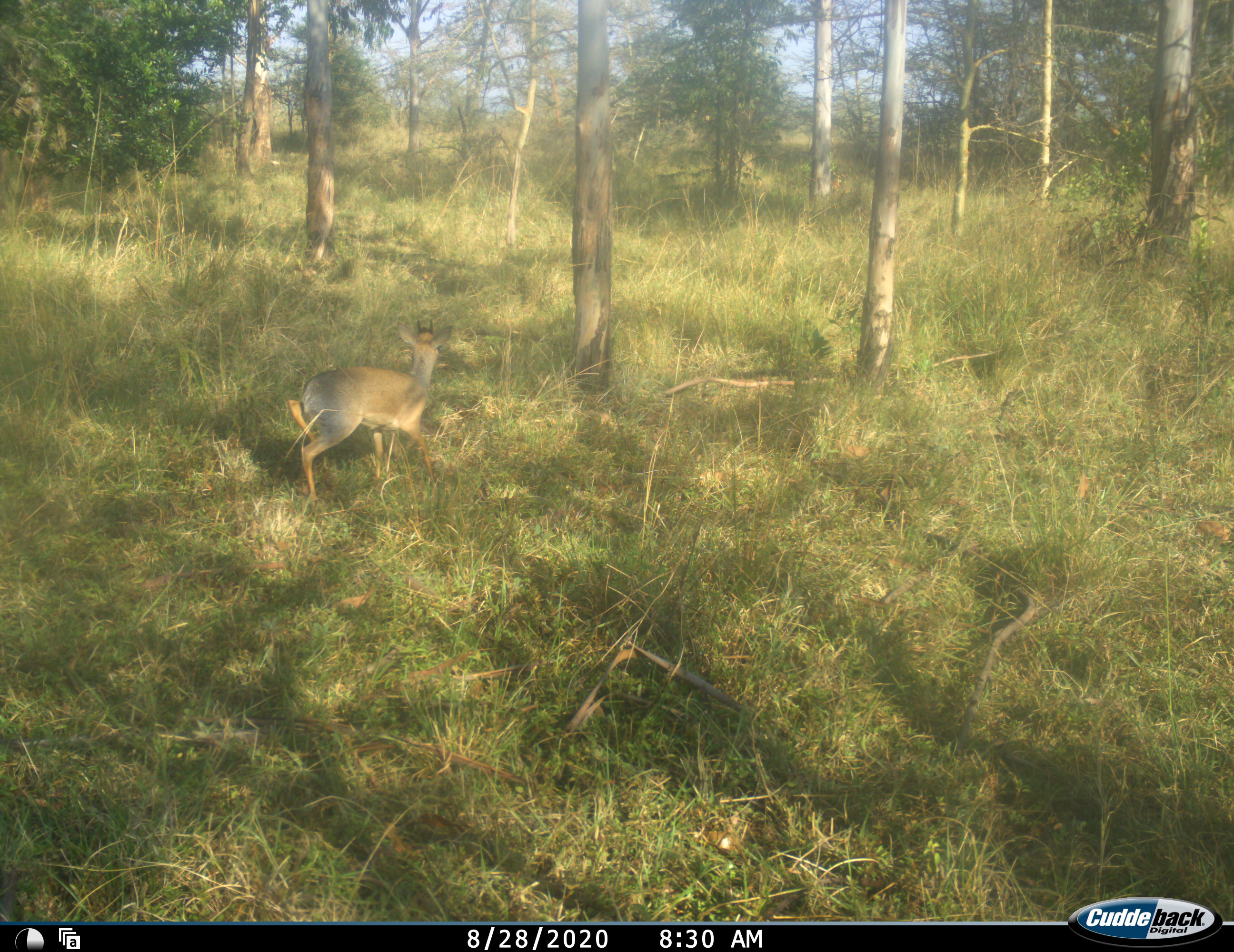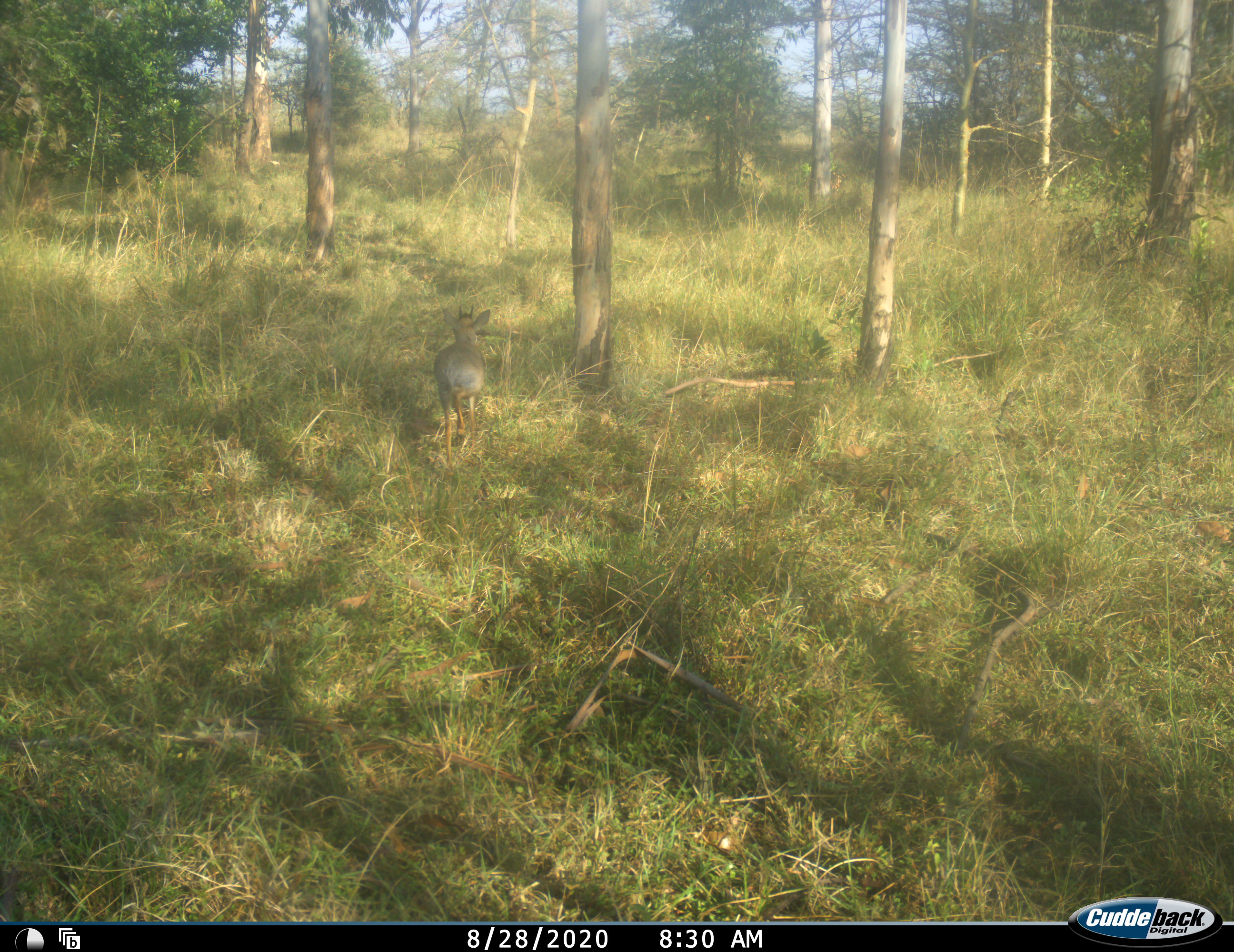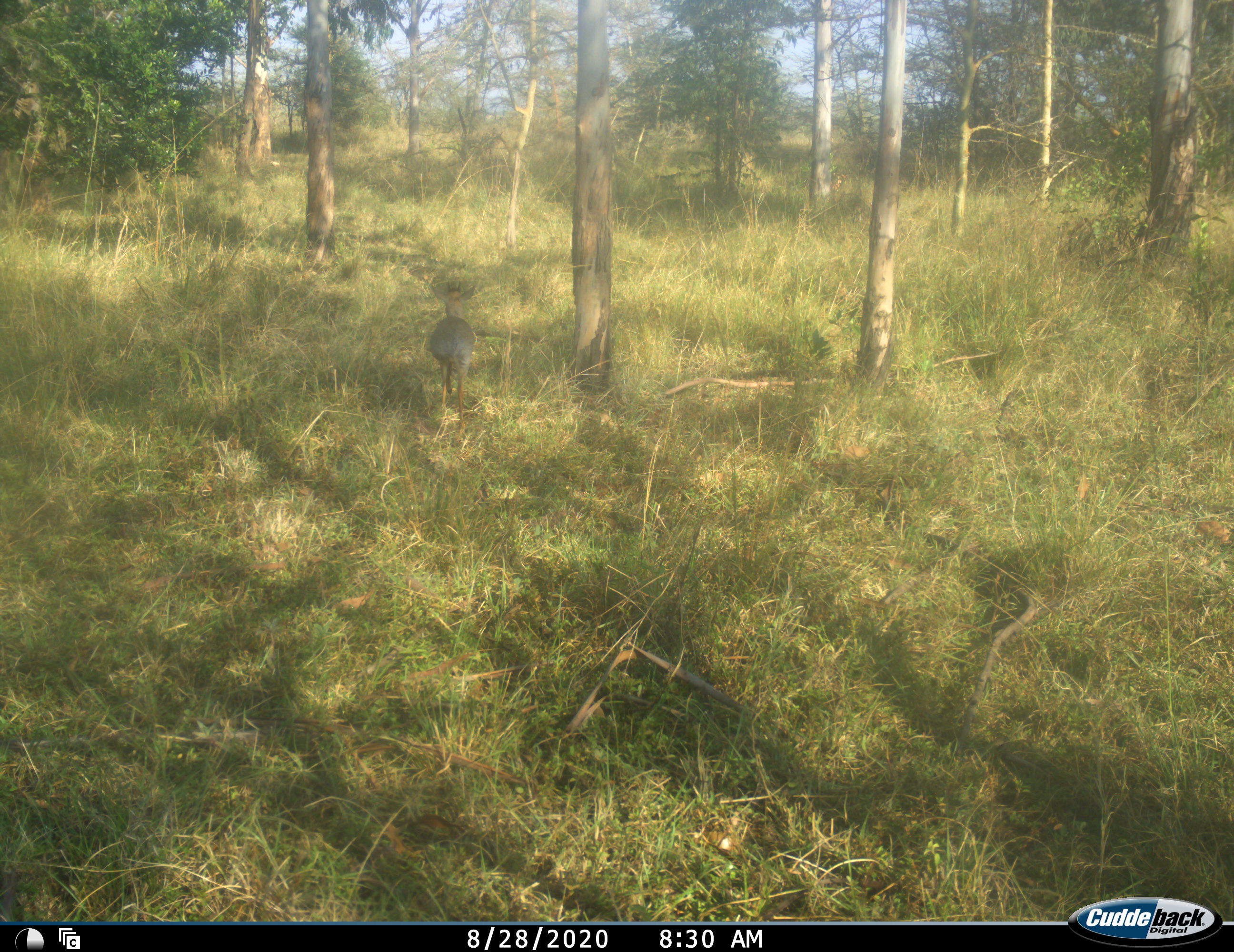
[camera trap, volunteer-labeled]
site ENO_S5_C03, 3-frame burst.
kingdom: Animalia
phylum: Chordata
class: Mammalia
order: Artiodactyla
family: Bovidae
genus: Madoqua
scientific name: Madoqua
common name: dik-dik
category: dikdik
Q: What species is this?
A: Dikdik (dik-dik) (Madoqua).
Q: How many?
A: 1.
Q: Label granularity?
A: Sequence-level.